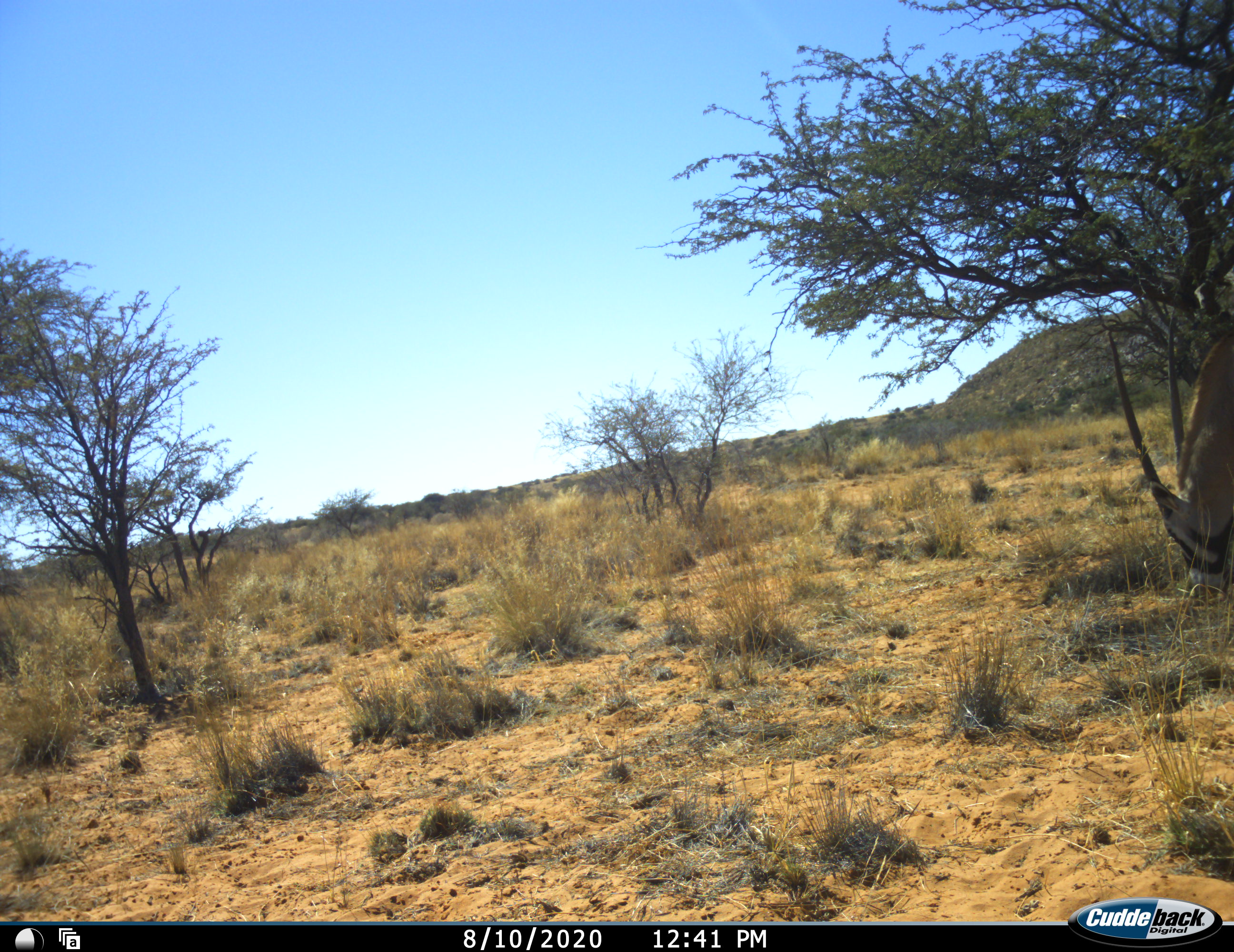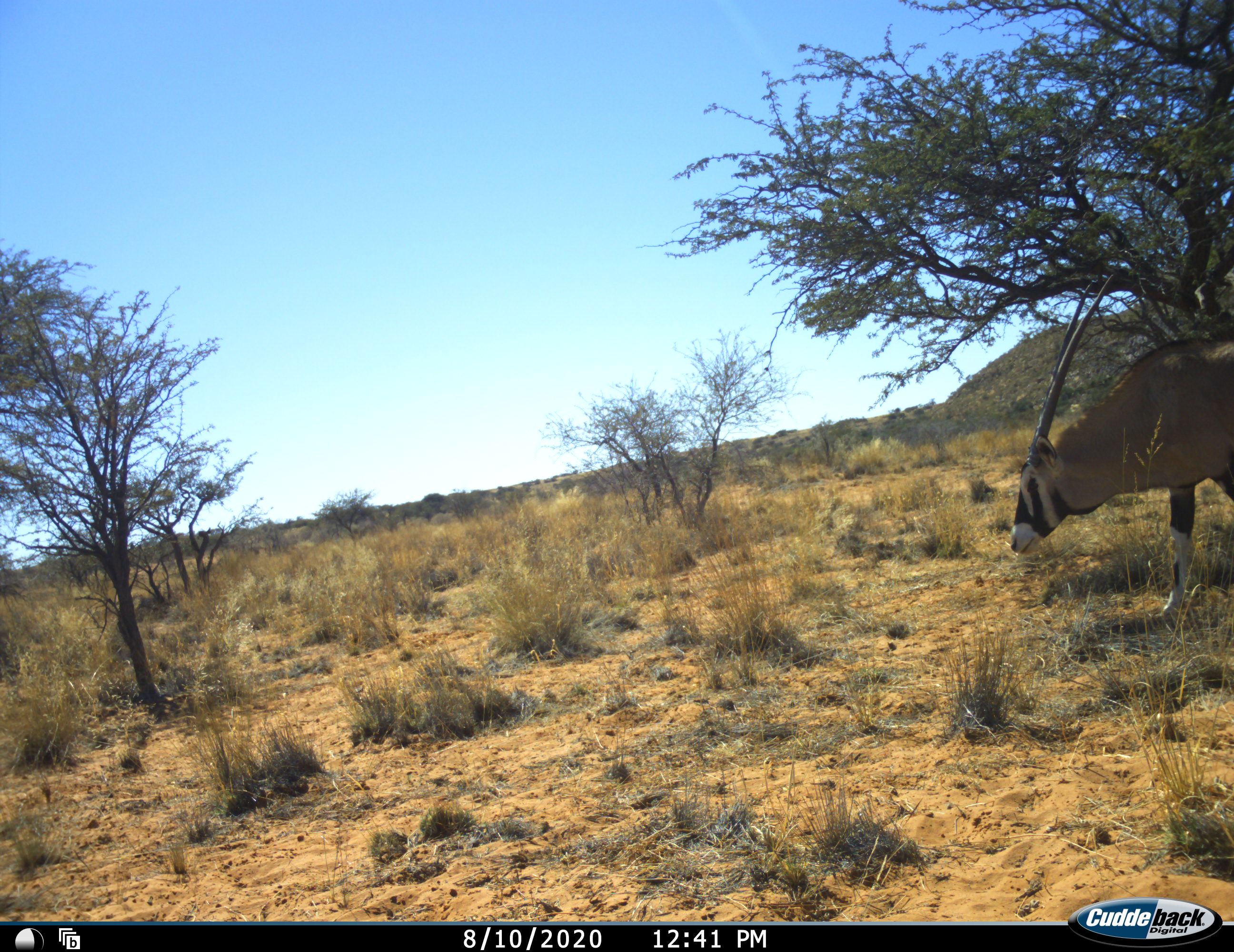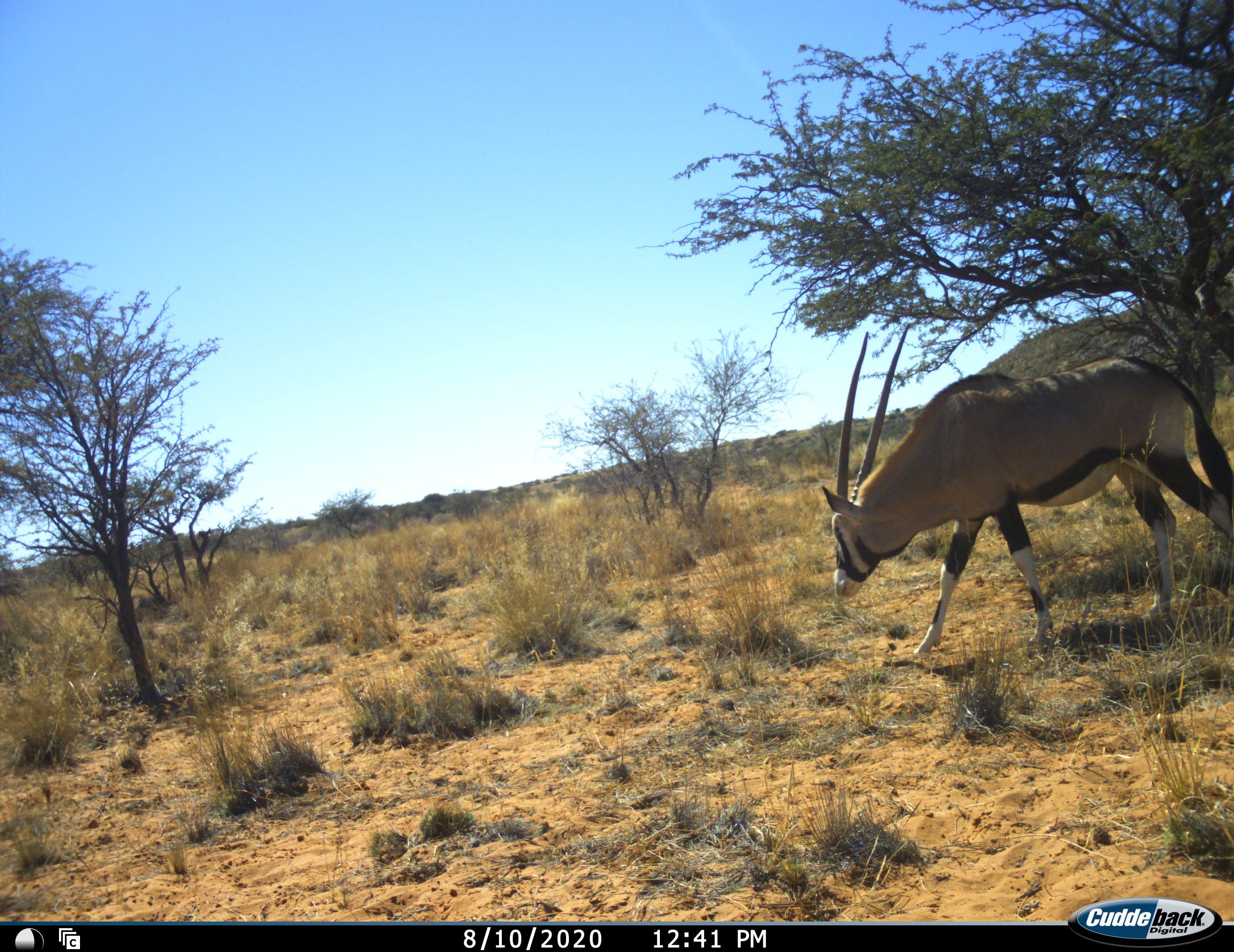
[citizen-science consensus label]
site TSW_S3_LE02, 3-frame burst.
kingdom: Animalia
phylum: Chordata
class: Mammalia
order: Artiodactyla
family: Bovidae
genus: Oryx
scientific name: Oryx gazella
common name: gemsbok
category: oryx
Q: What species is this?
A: Oryx (gemsbok) (Oryx gazella).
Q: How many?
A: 1.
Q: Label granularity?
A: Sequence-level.